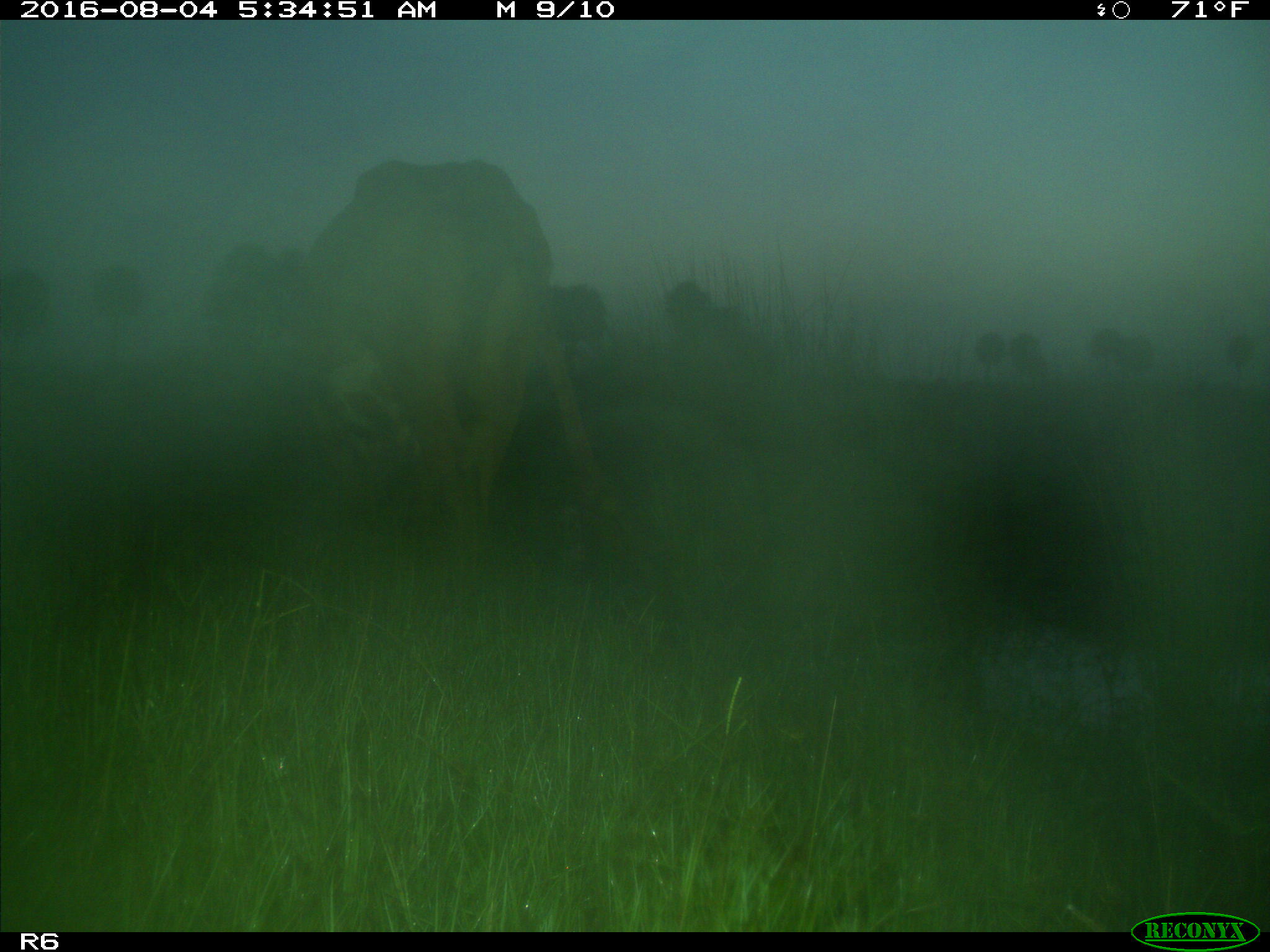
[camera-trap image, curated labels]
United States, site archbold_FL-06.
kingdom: Animalia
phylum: Chordata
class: Mammalia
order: Artiodactyla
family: Bovidae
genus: Bos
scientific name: Bos taurus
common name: domestic cow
Bos taurus (domestic cow).